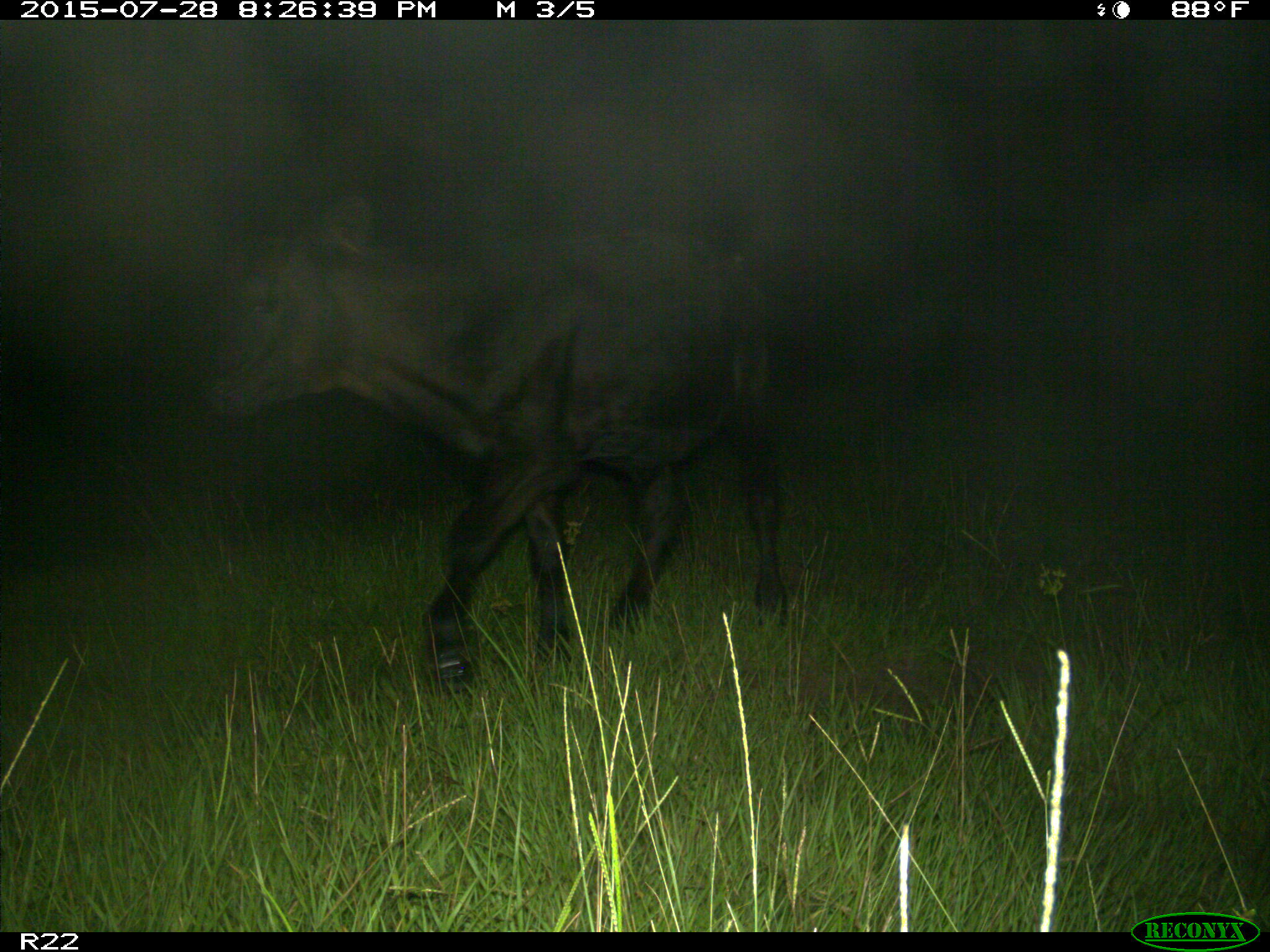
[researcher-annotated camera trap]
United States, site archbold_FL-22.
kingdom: Animalia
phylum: Chordata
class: Mammalia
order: Artiodactyla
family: Bovidae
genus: Bos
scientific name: Bos taurus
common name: domestic cow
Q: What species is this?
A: Bos taurus (domestic cow).